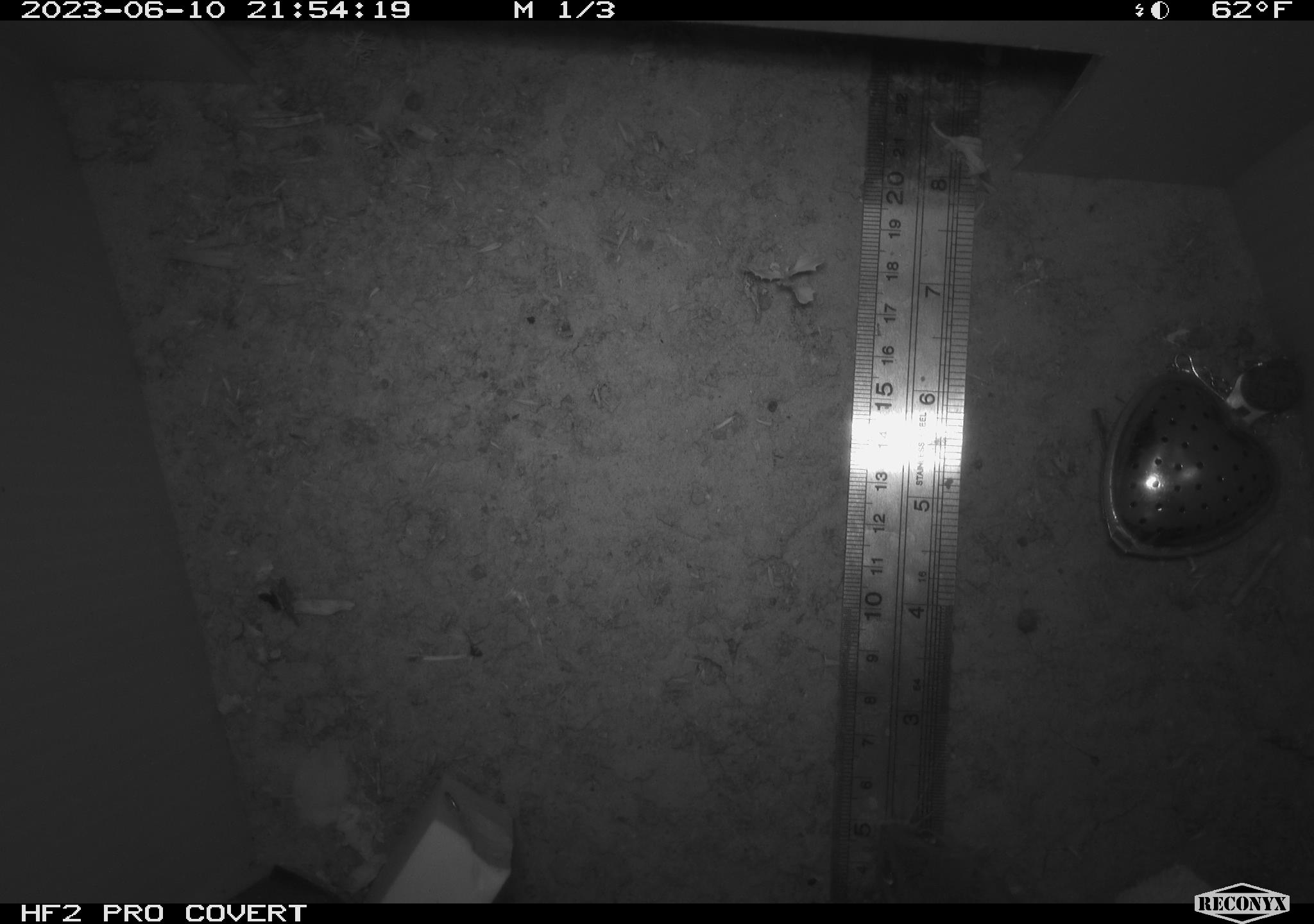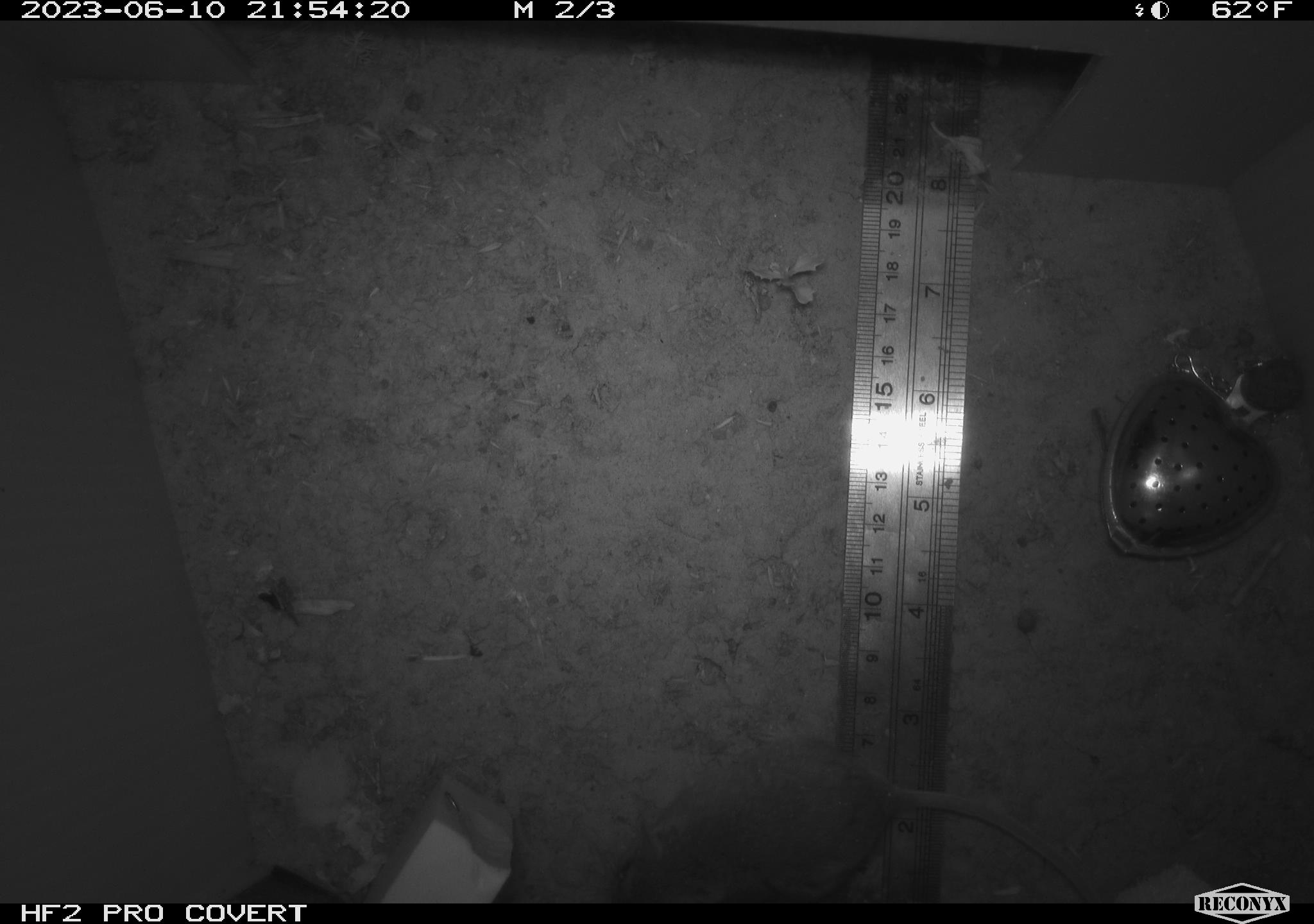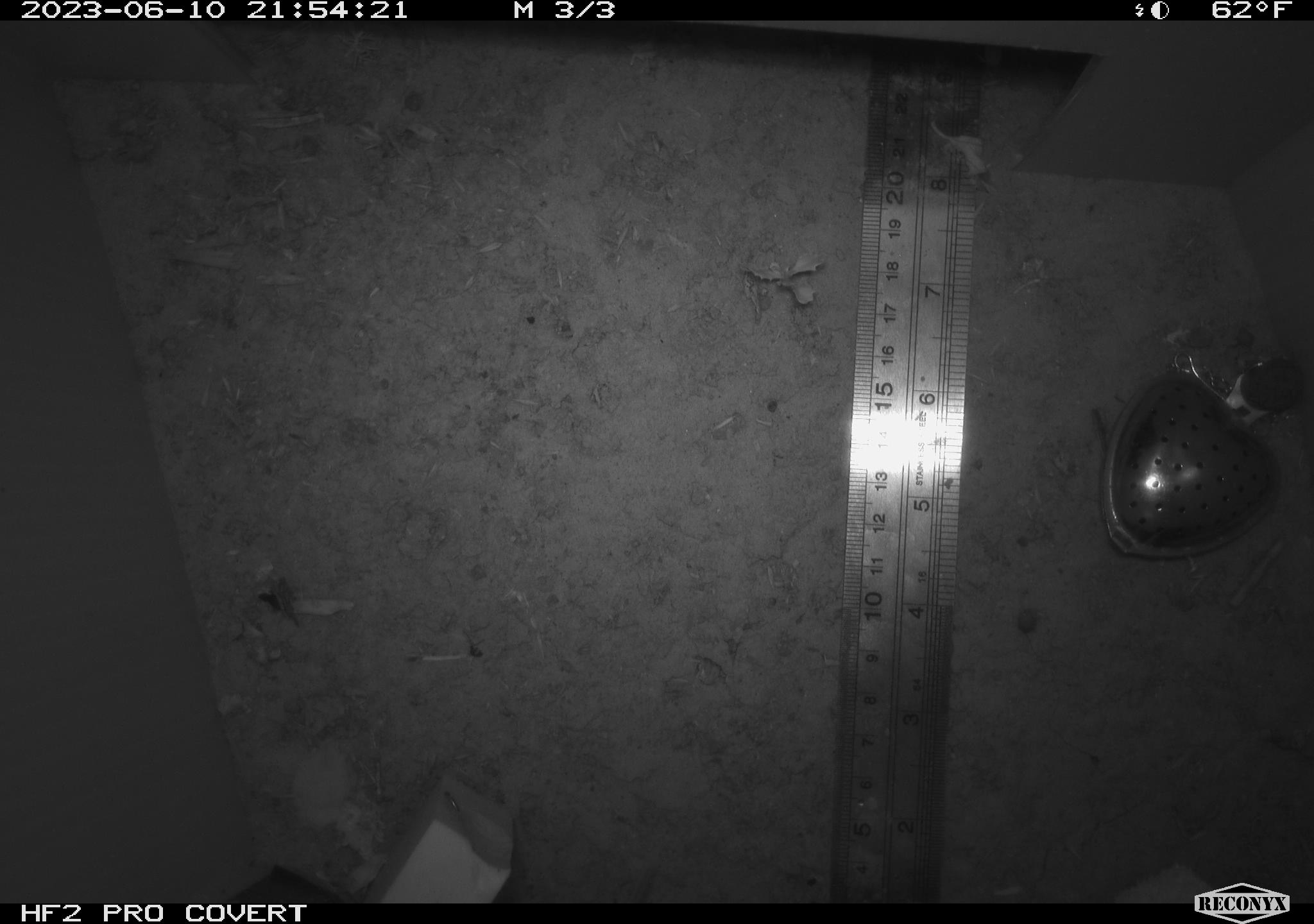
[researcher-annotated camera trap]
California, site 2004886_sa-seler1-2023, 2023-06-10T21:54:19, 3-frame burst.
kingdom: Animalia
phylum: Chordata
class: Mammalia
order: Rodentia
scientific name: Rodentia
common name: mouse species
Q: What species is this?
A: Mouse species (Rodentia).